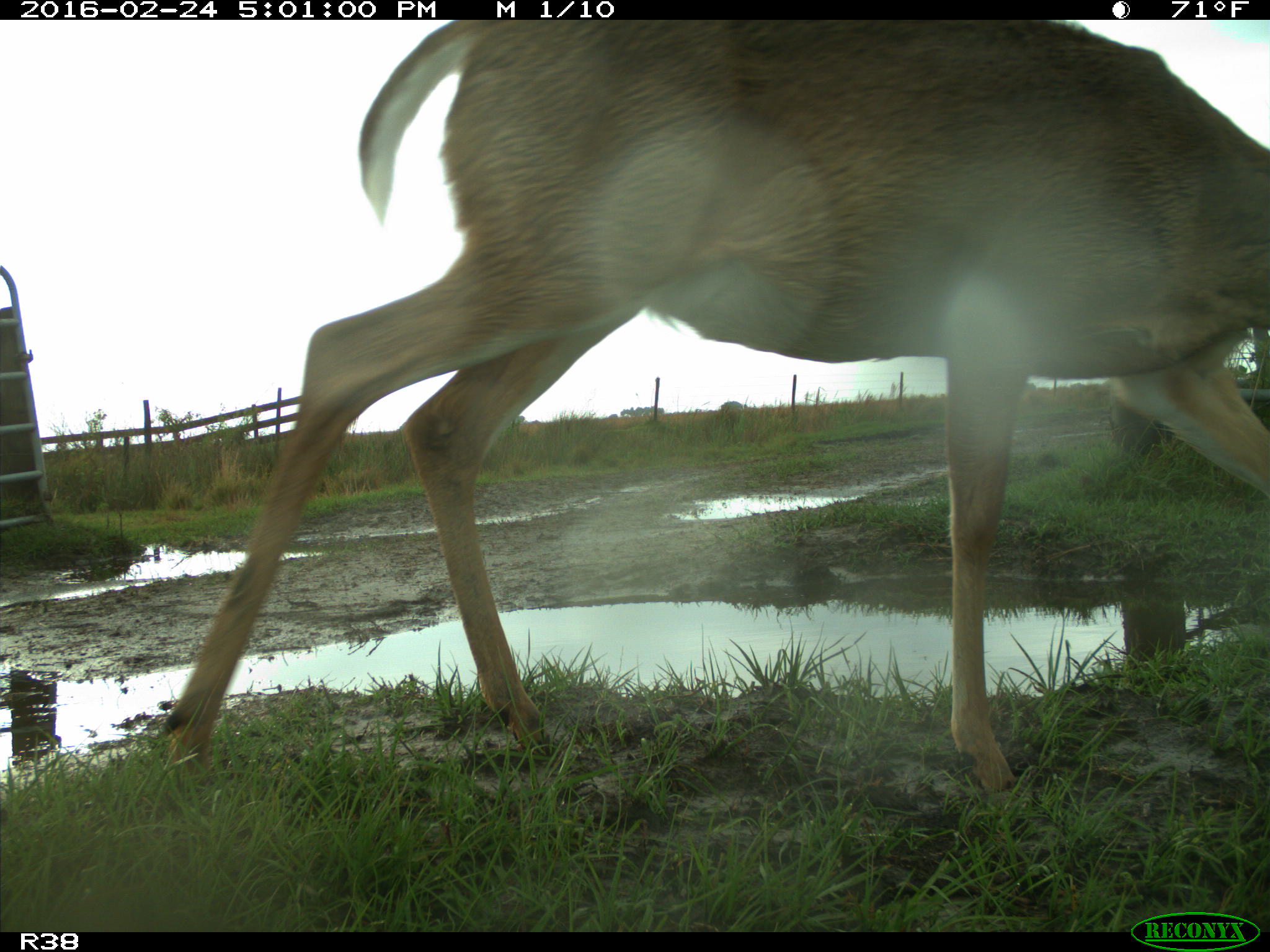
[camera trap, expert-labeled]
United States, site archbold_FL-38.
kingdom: Animalia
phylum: Chordata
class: Mammalia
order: Artiodactyla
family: Cervidae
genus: Odocoileus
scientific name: Odocoileus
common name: deer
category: unidentified deer